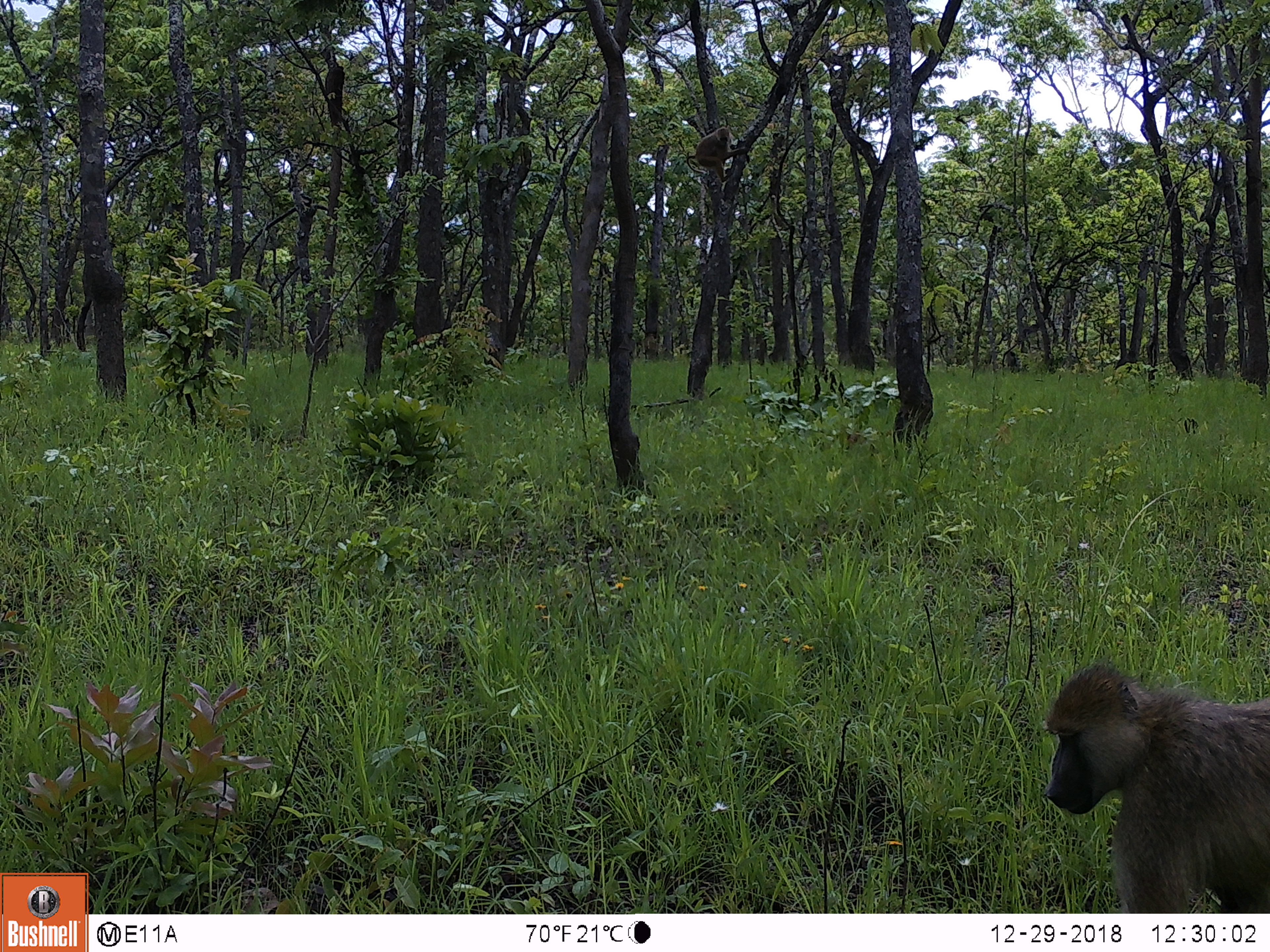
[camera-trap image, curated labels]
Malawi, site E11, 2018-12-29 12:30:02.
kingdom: Animalia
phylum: Chordata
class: Mammalia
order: Primates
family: Cercopithecidae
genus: Papio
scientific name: Papio cynocephalus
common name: yellow baboon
Yellow baboon (Papio cynocephalus), count 2.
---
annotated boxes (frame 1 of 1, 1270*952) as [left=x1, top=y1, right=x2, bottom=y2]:
yellow baboon: [left=1036, top=658, right=1266, bottom=912]; [left=680, top=116, right=735, bottom=186]